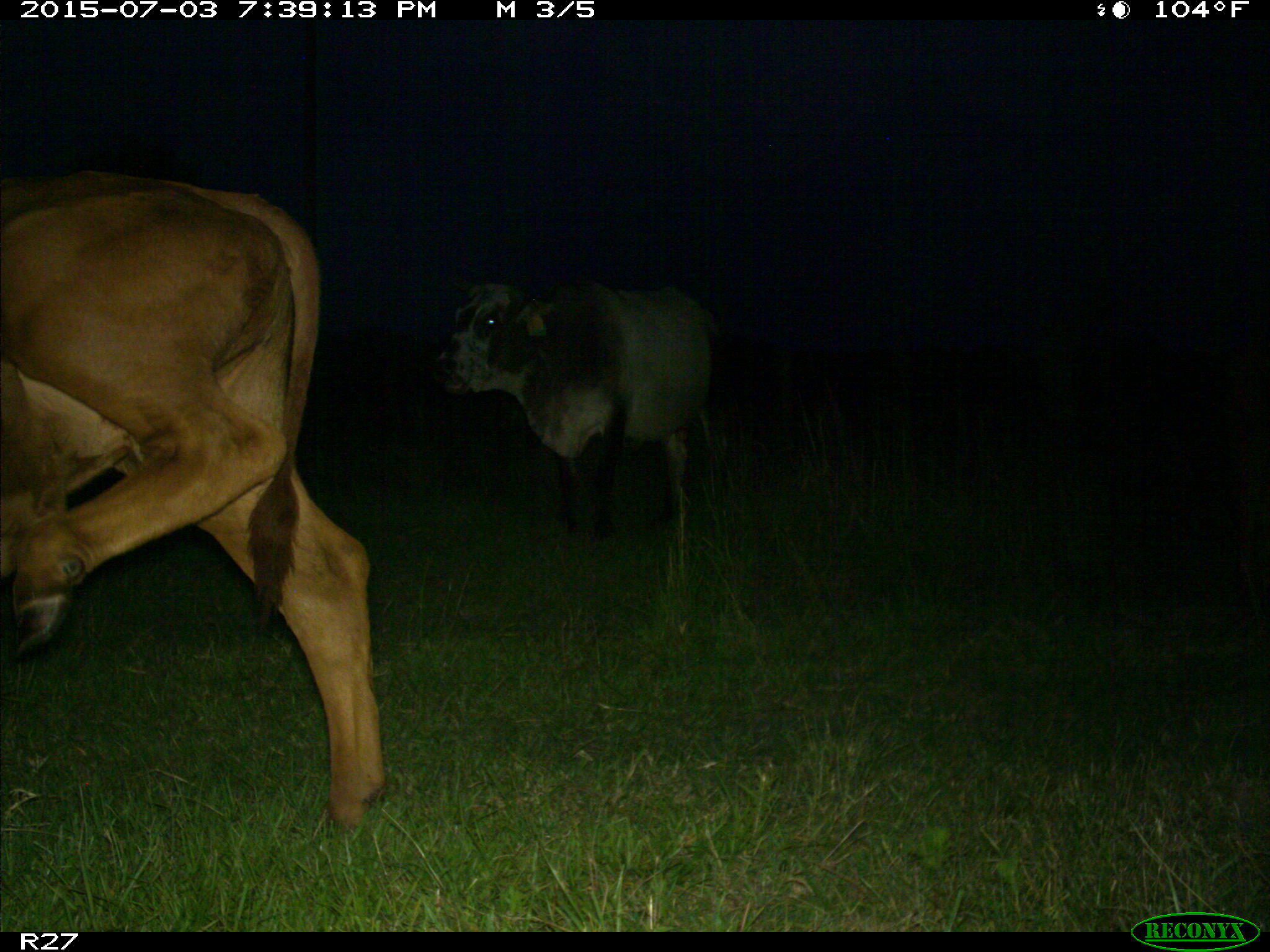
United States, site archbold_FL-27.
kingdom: Animalia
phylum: Chordata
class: Mammalia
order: Artiodactyla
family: Bovidae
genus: Bos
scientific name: Bos taurus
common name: domestic cow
Bos taurus (domestic cow).